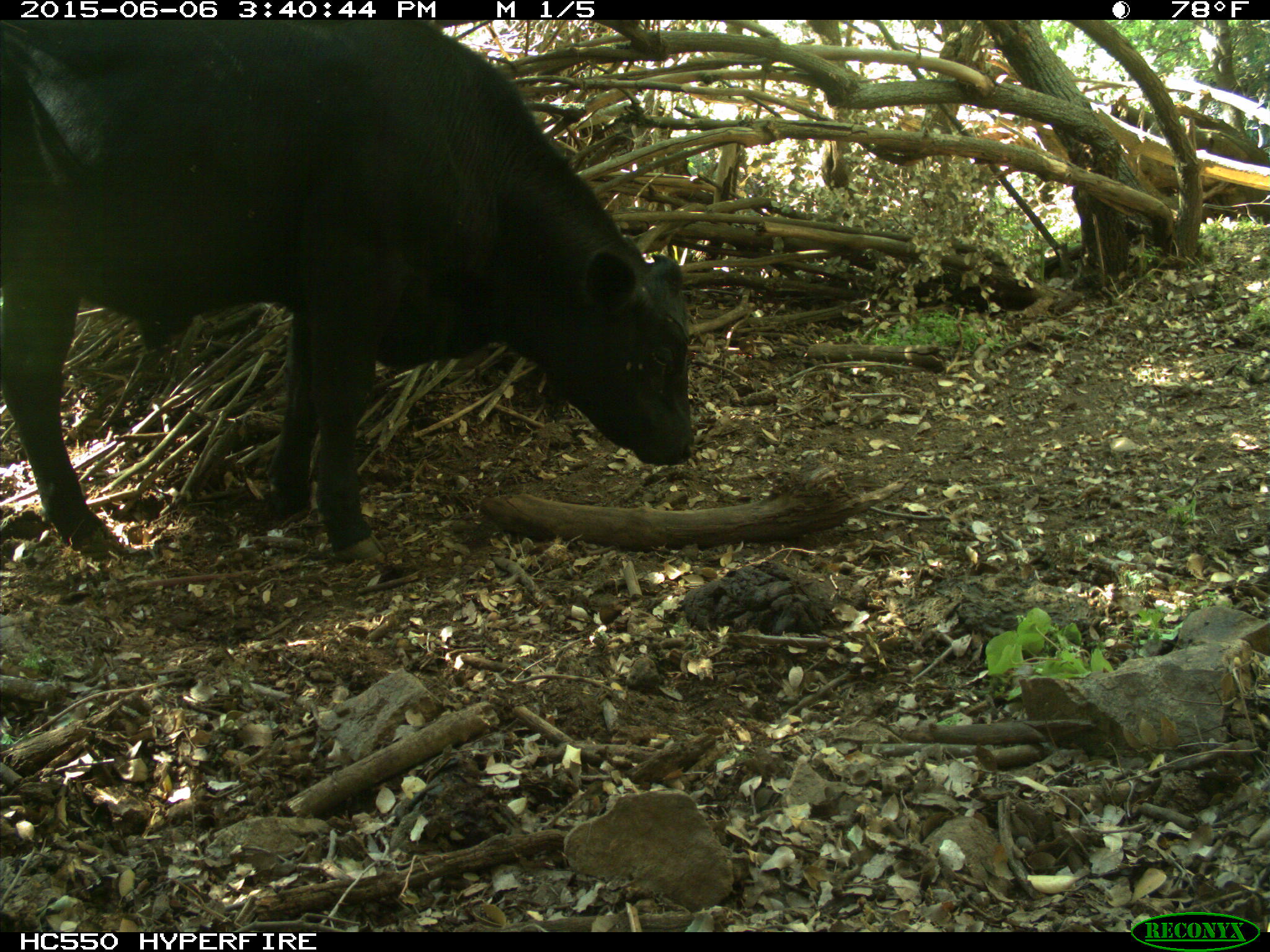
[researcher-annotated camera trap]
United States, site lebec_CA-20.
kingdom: Animalia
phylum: Chordata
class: Mammalia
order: Artiodactyla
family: Bovidae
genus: Bos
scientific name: Bos taurus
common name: domestic cow